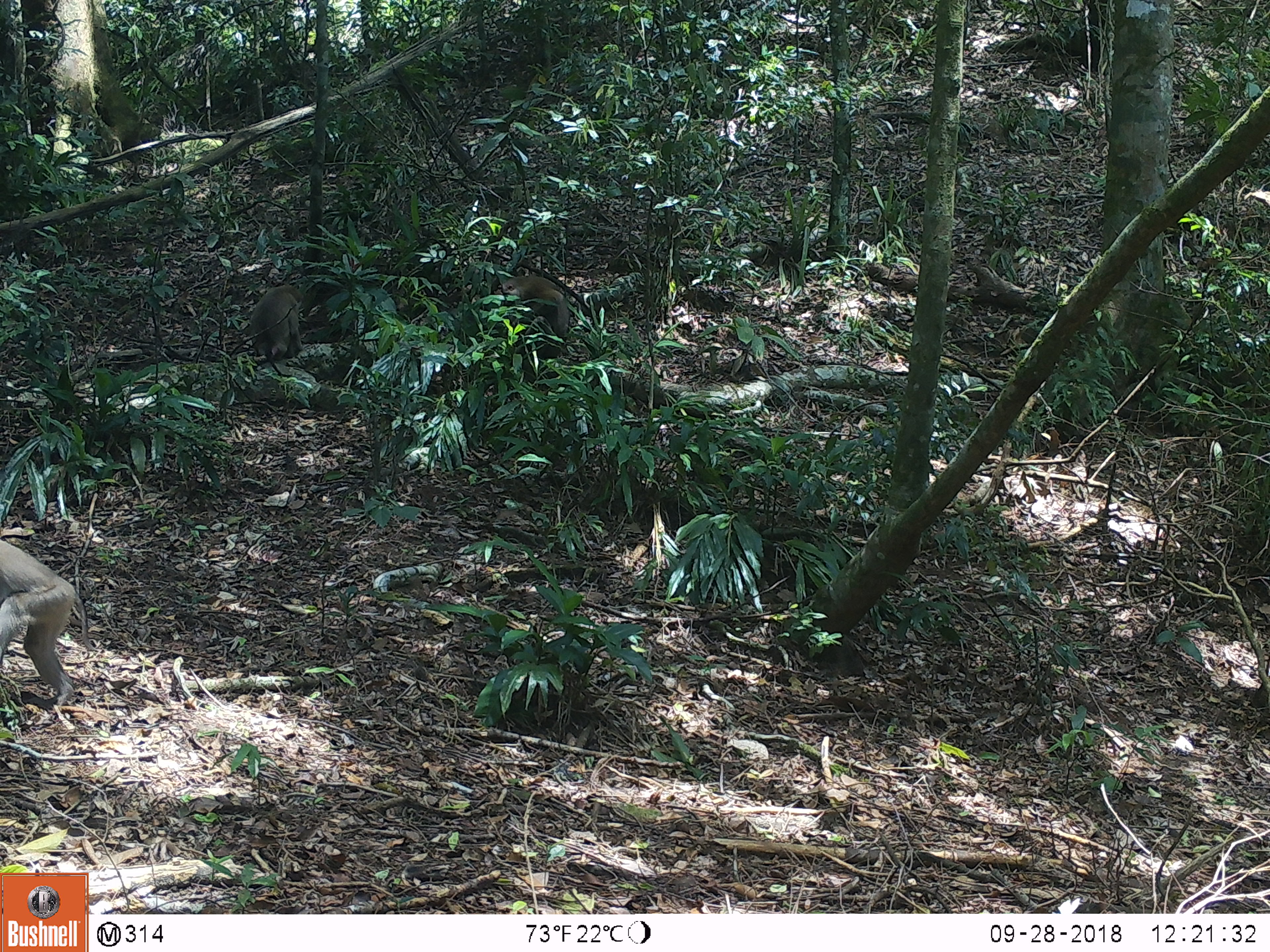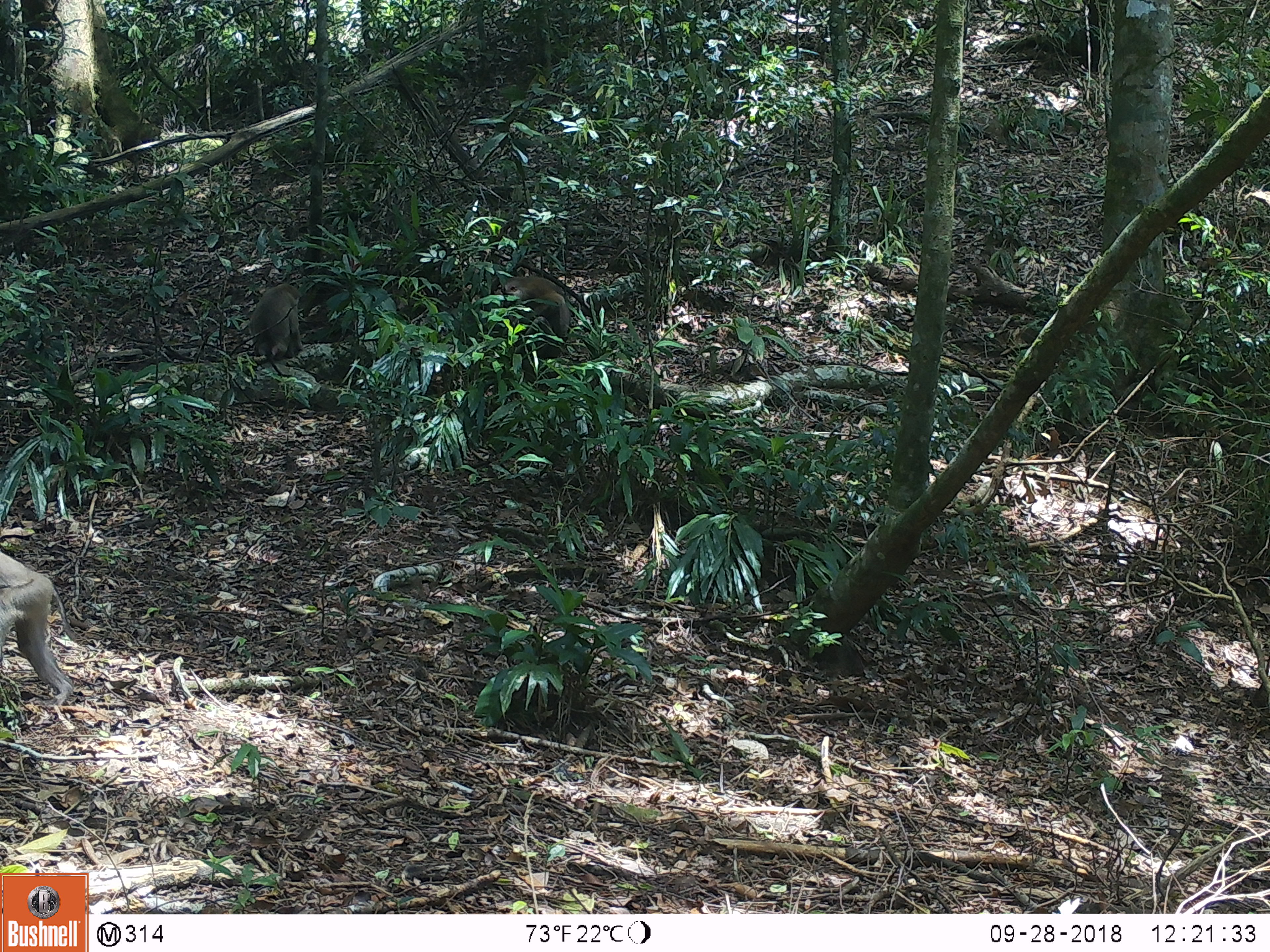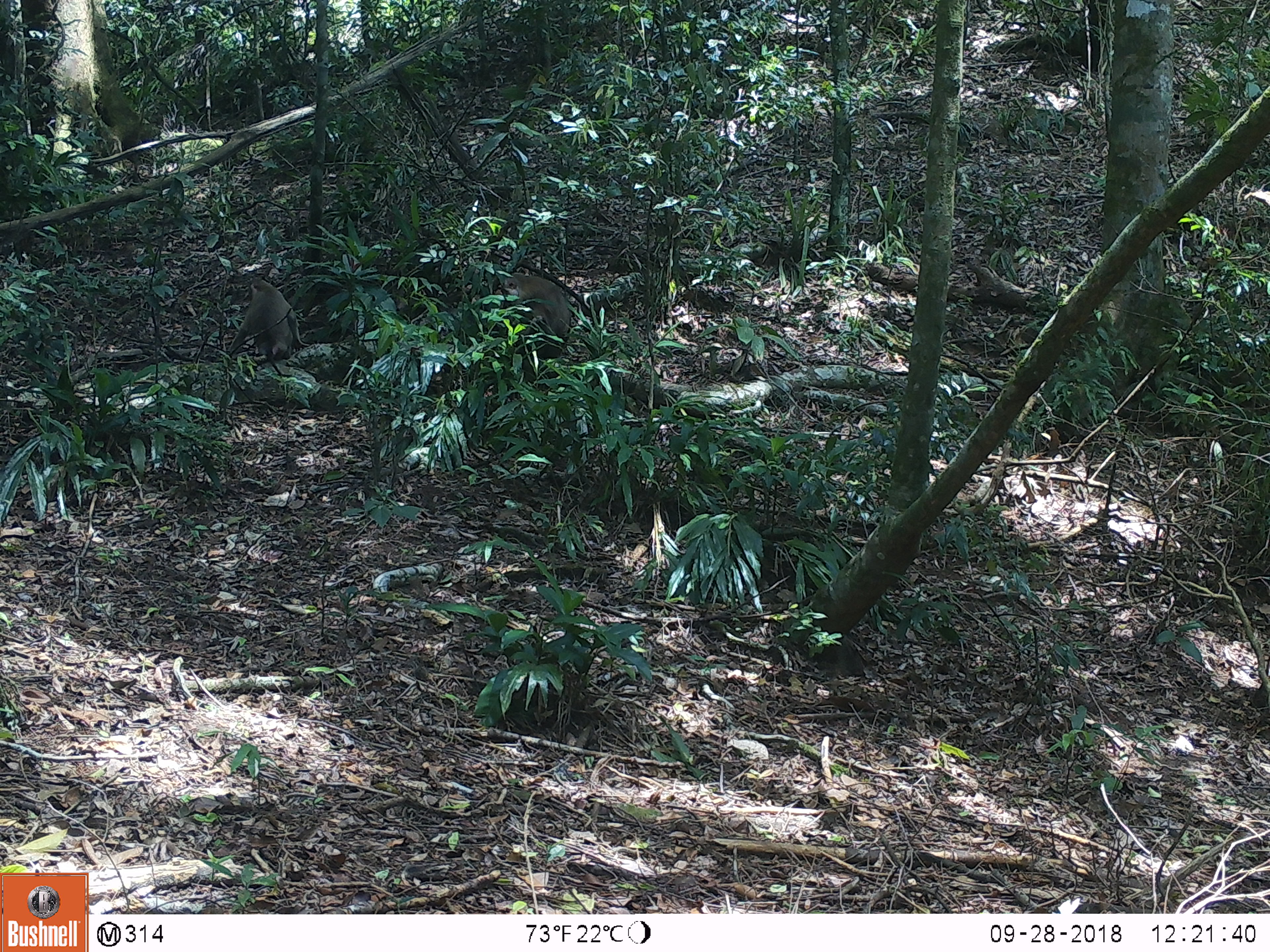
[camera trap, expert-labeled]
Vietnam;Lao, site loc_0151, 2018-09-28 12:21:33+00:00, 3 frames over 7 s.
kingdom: Animalia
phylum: Chordata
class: Mammalia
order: Primates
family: Cercopithecidae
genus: Macaca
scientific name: Macaca nemestrina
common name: pig-tailed macaque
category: pig tailed macaque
Pig tailed macaque (pig-tailed macaque) (Macaca nemestrina). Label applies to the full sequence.